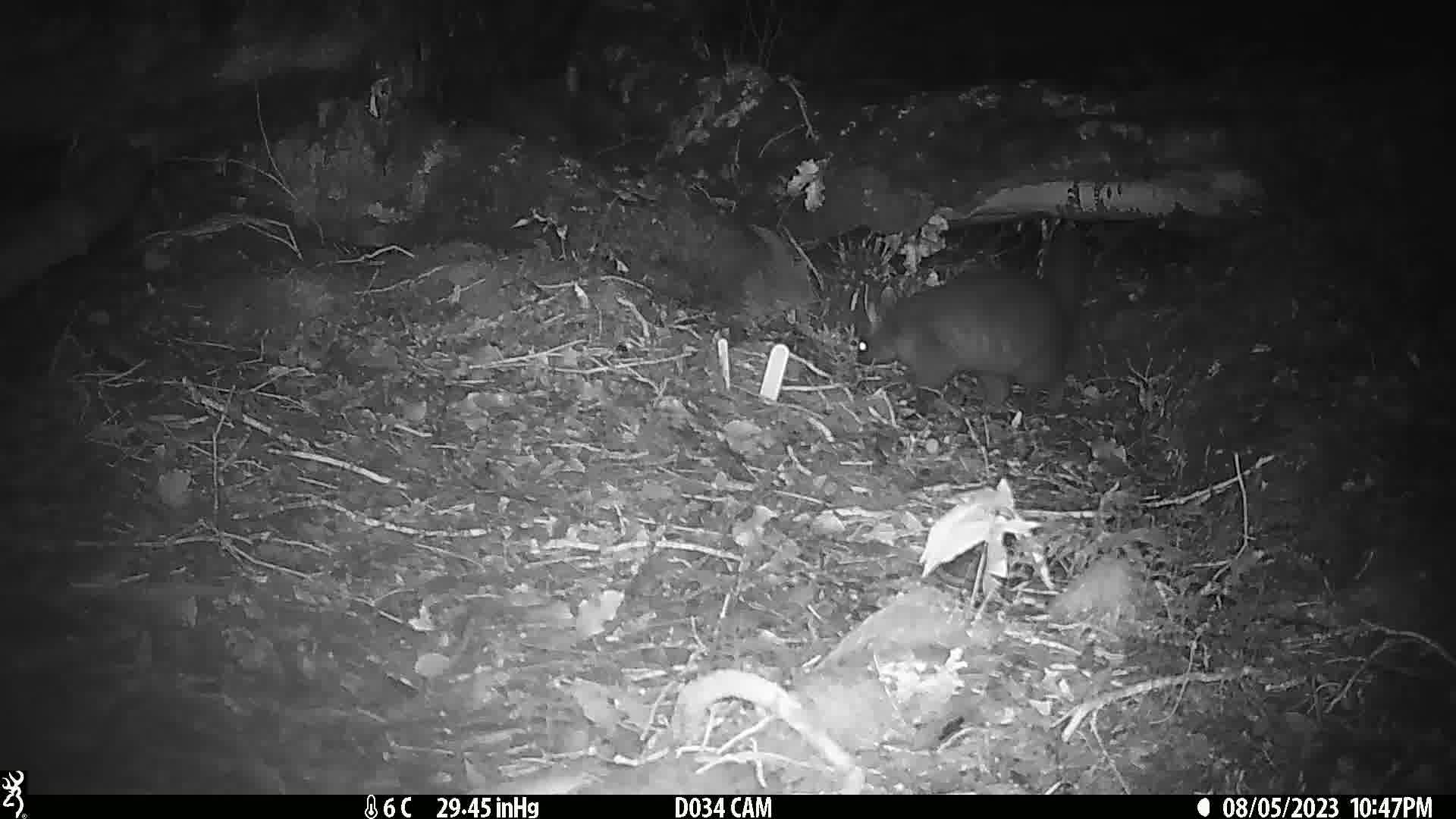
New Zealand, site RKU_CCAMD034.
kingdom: Animalia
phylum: Chordata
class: Mammalia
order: Diprotodontia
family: Phalangeridae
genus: Trichosurus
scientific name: Trichosurus vulpecula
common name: common brushtail possum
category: possum